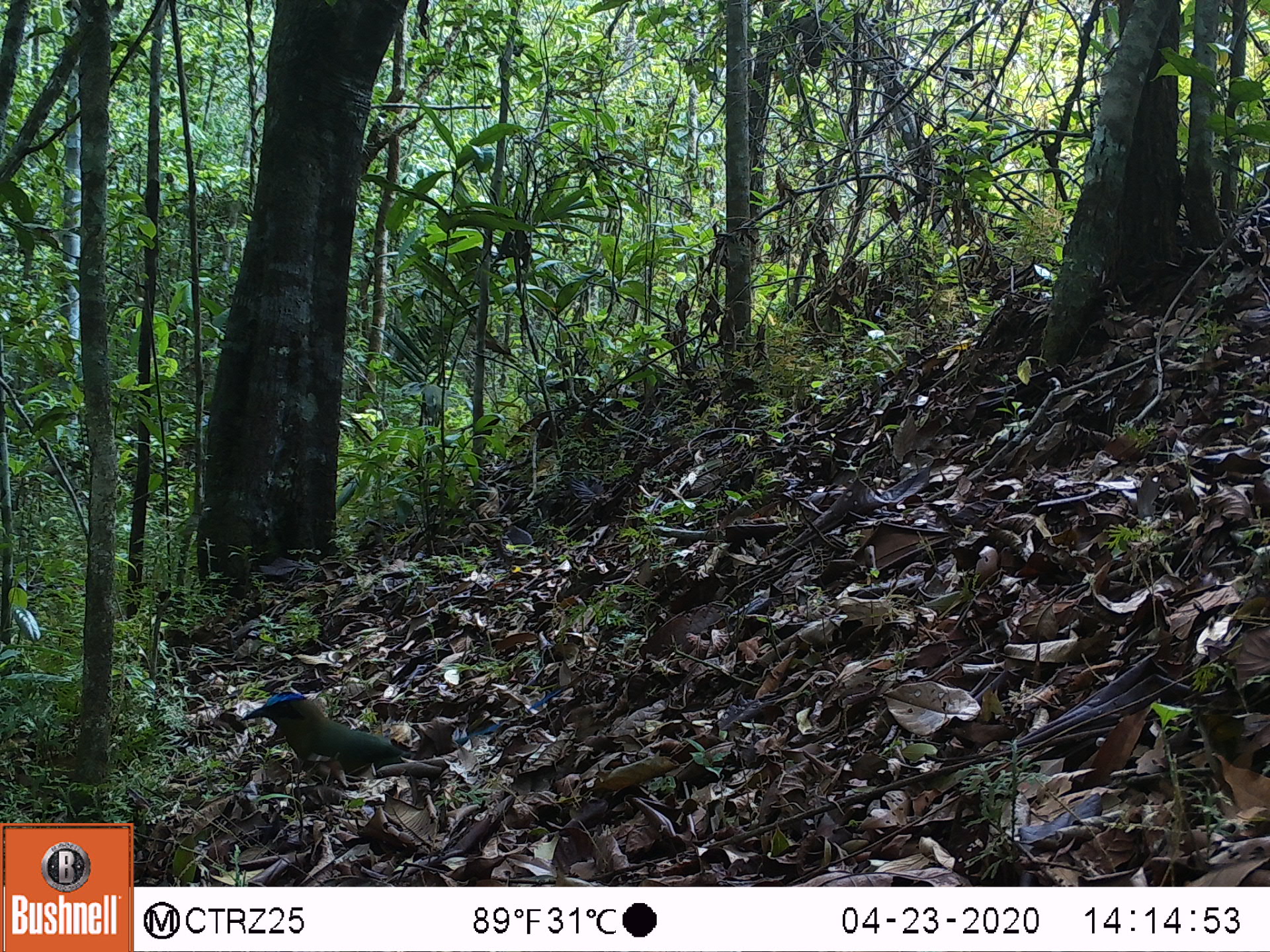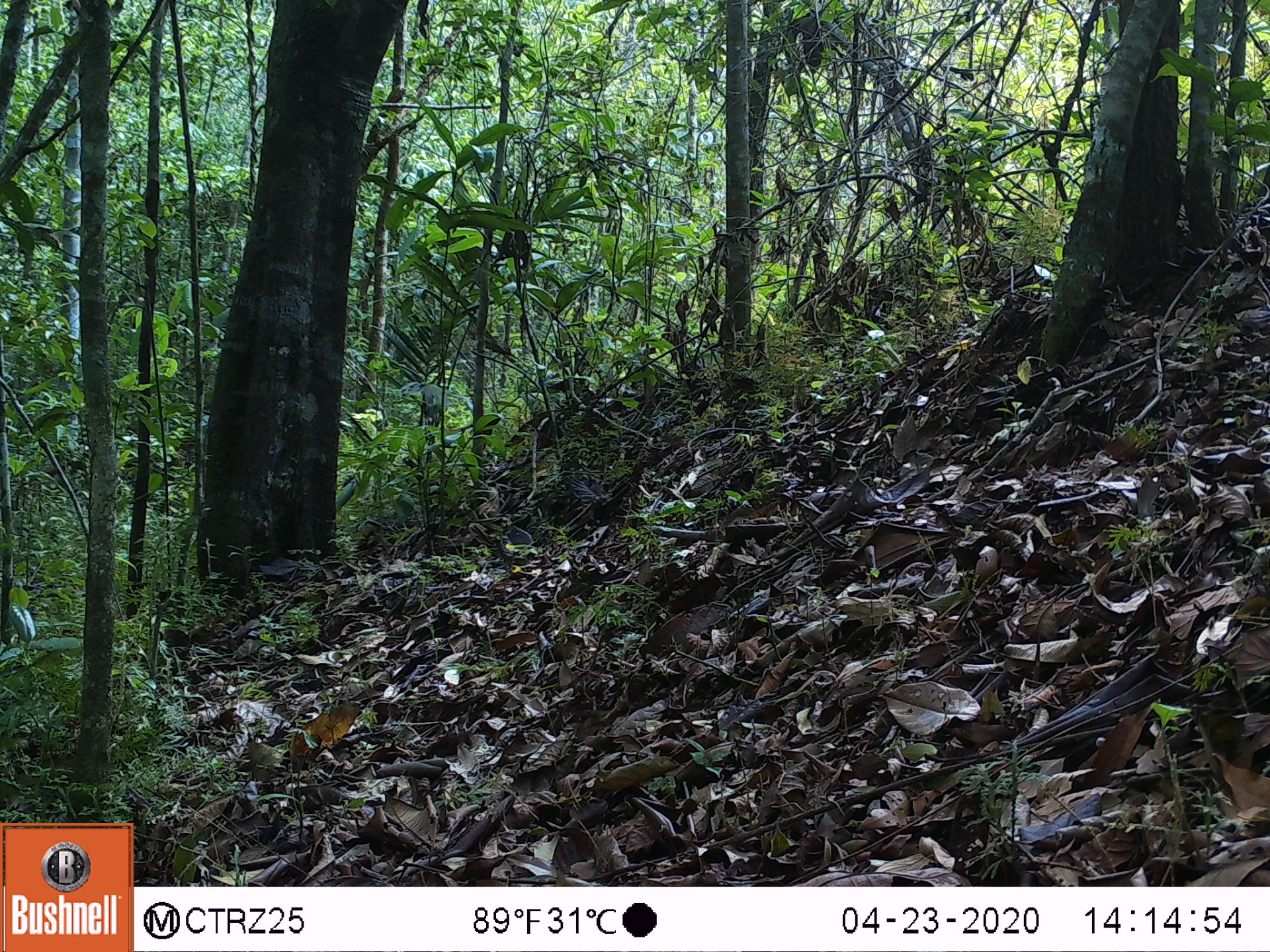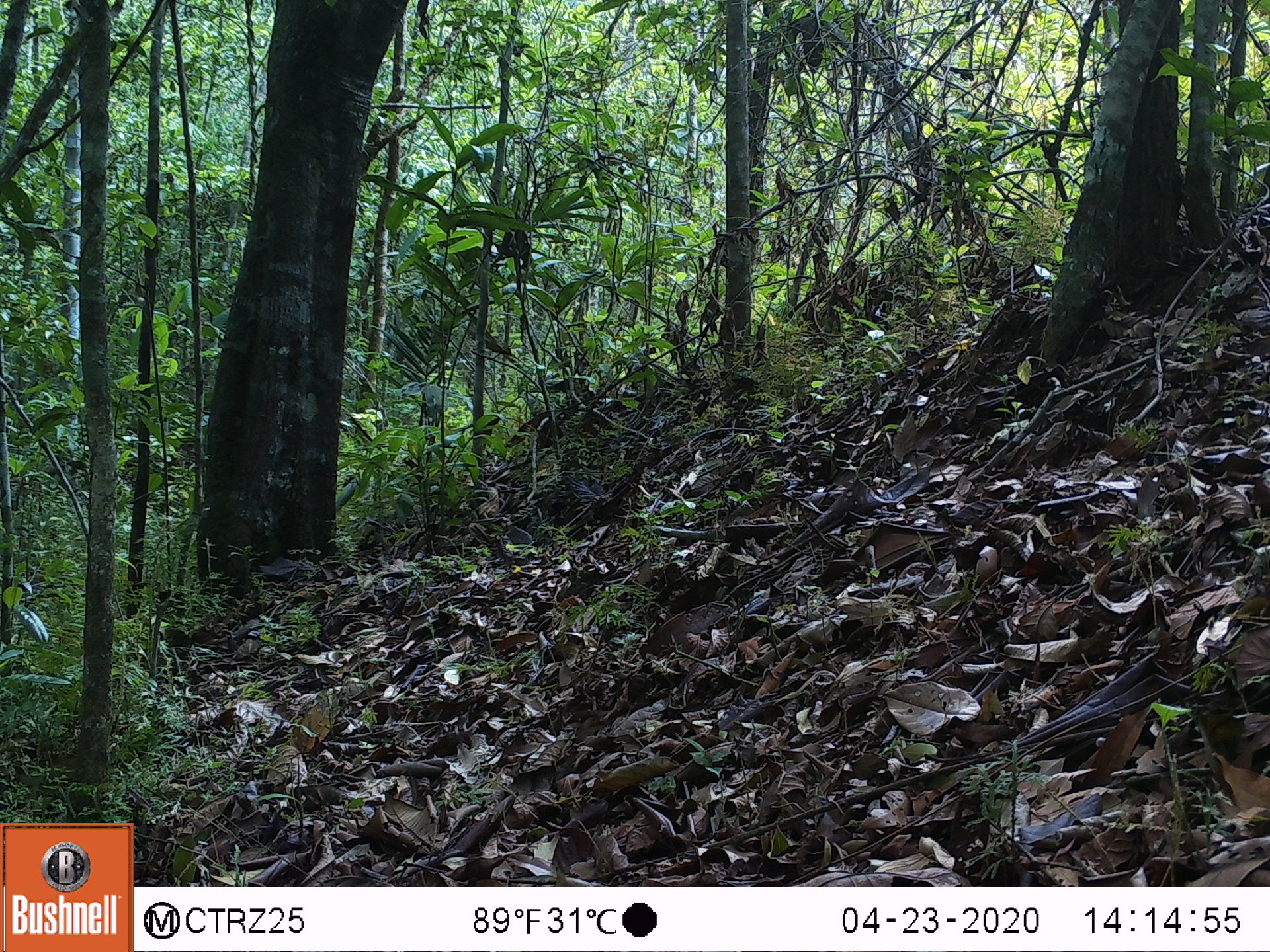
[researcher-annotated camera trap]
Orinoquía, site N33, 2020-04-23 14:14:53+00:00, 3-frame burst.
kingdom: Animalia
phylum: Chordata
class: Aves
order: Coraciiformes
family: Momotidae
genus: Momotus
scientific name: Momotus momota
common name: amazonian motmot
Amazonian motmot (Momotus momota).